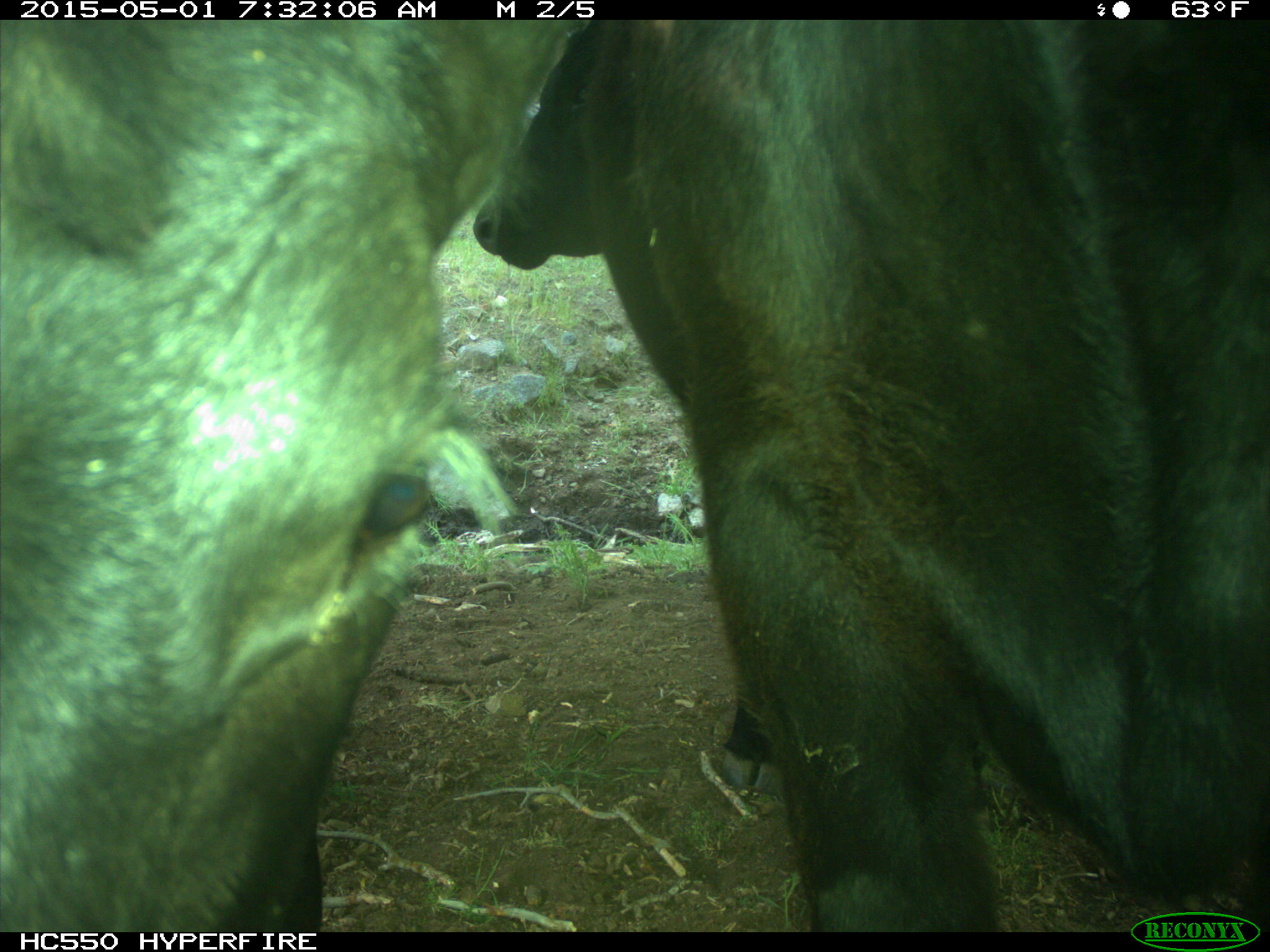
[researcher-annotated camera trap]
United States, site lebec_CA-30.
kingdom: Animalia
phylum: Chordata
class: Mammalia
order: Artiodactyla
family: Bovidae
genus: Bos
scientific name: Bos taurus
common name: domestic cow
Bos taurus (domestic cow).